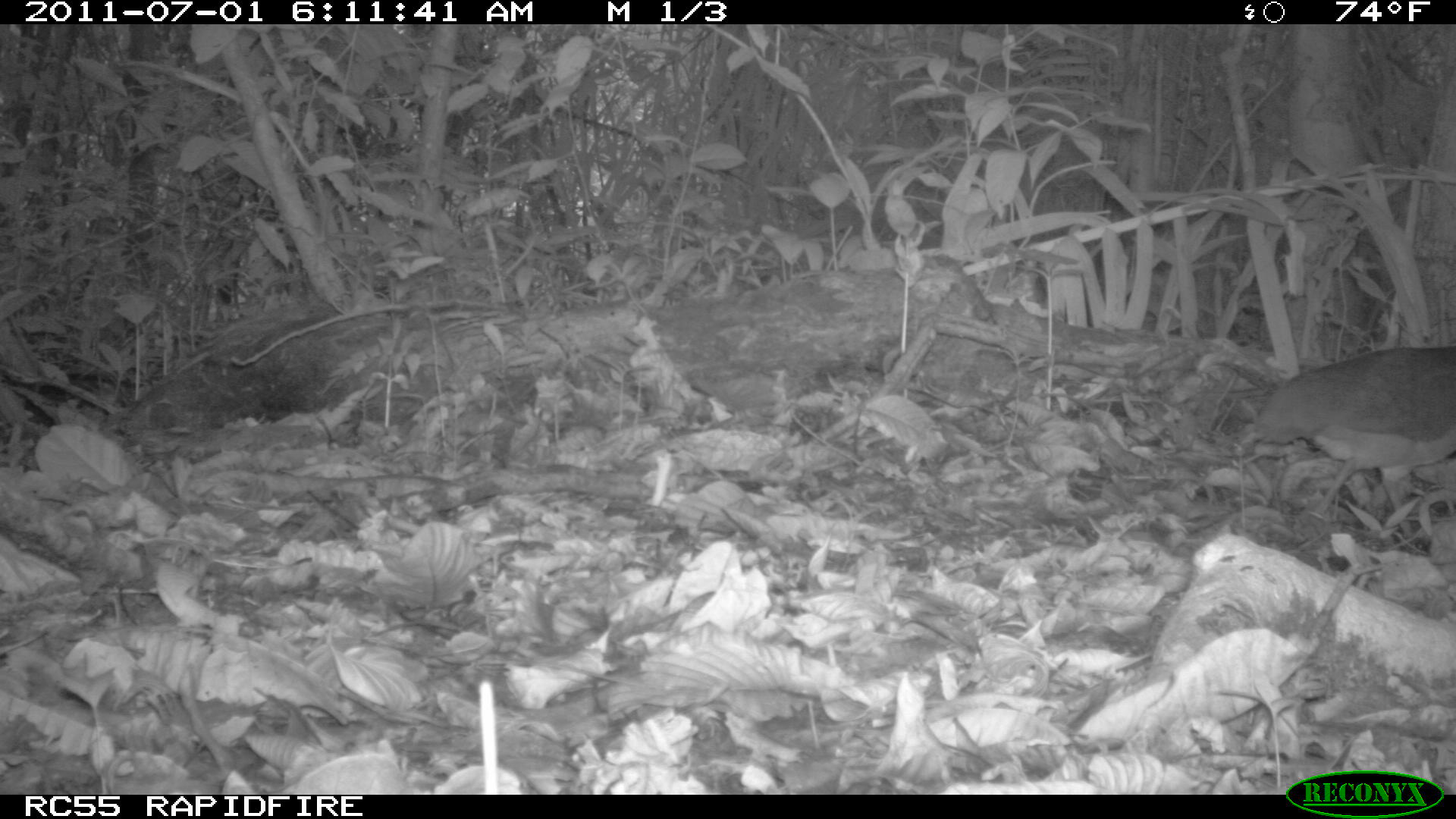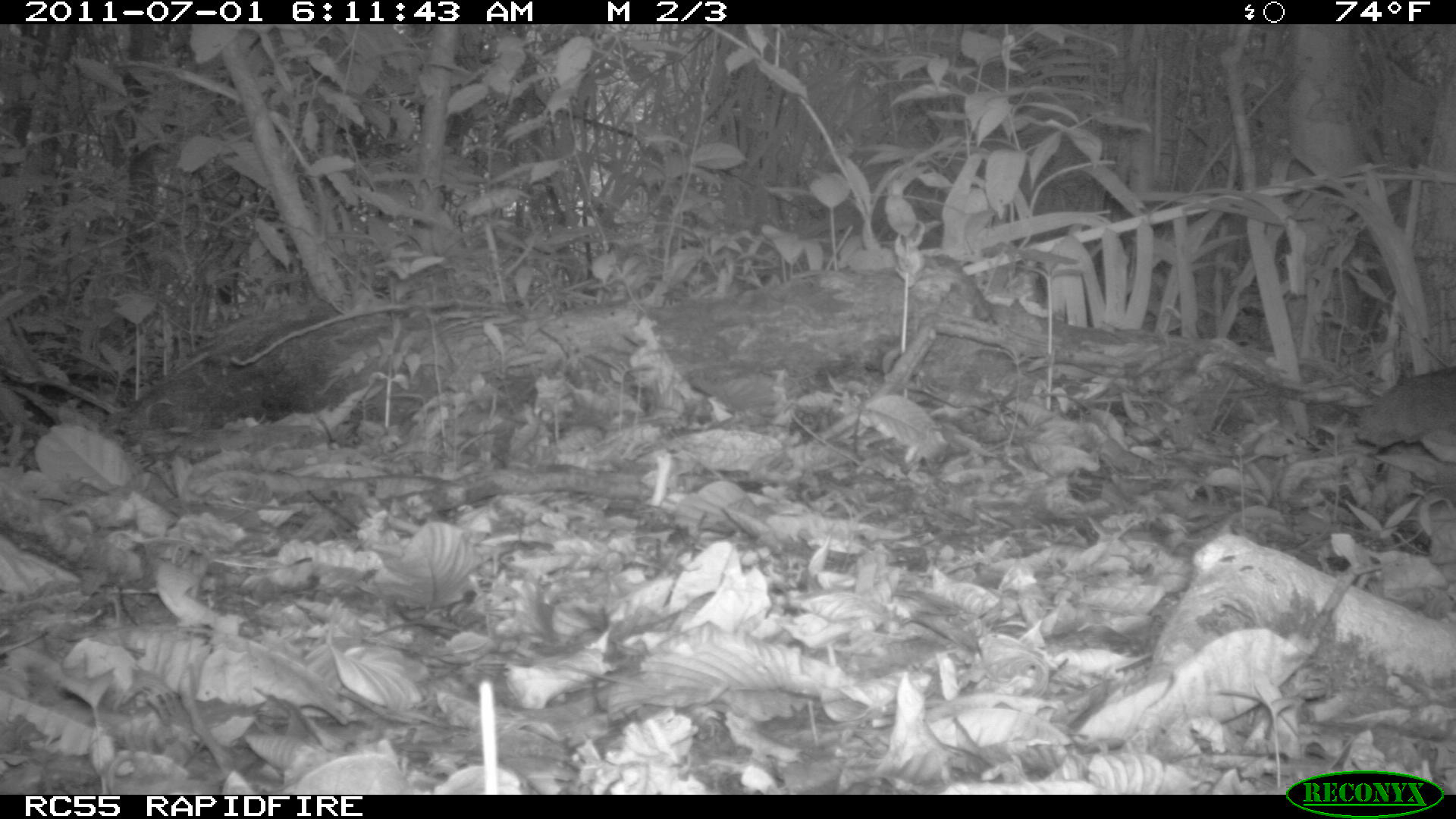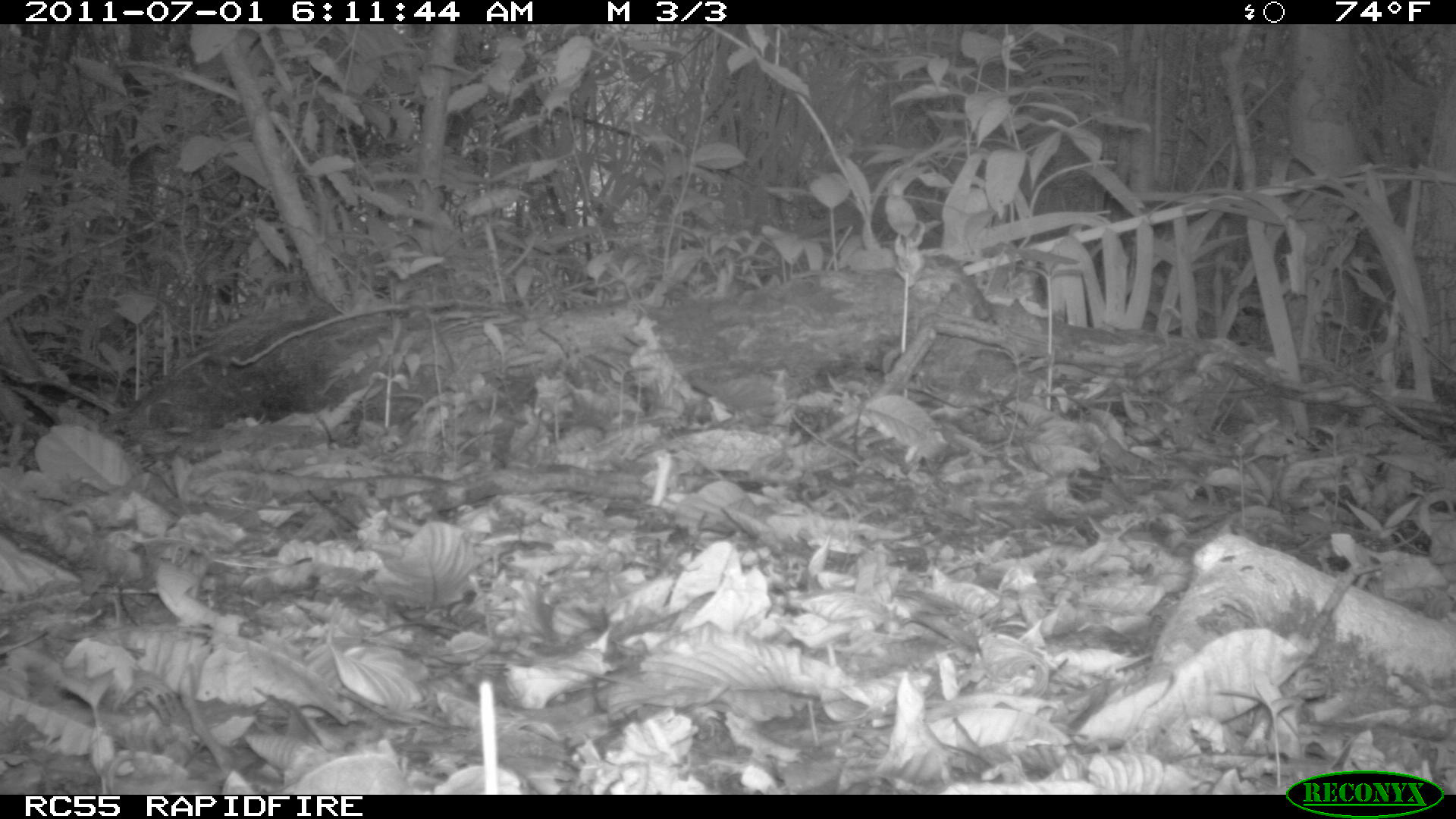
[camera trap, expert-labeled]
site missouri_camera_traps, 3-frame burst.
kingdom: Animalia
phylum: Chordata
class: Aves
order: Tinamiformes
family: Tinamidae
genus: Tinamus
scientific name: Tinamus major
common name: great tinamou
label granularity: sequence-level